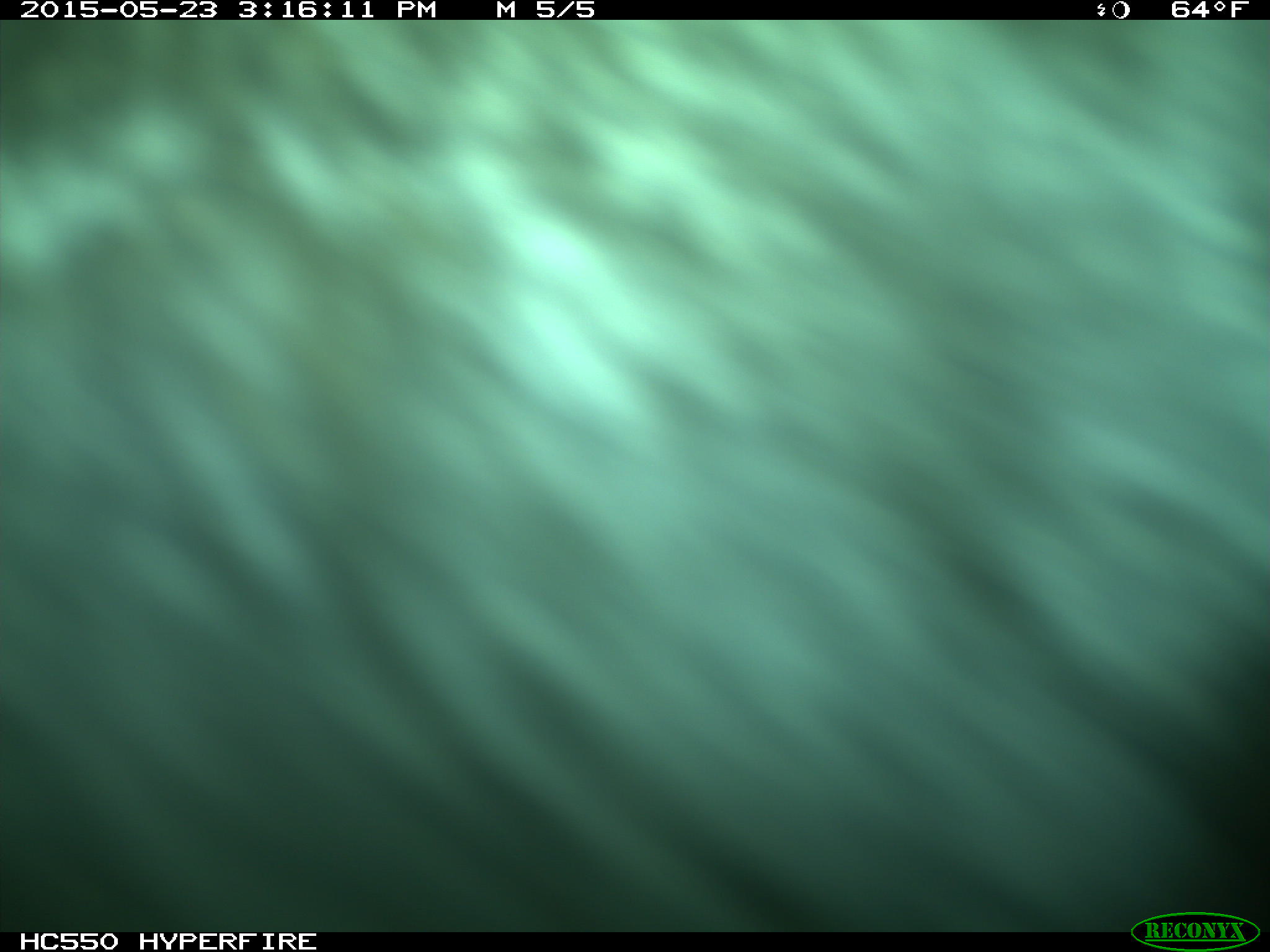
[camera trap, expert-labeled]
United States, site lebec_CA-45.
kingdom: Animalia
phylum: Chordata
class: Mammalia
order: Artiodactyla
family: Bovidae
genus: Bos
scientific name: Bos taurus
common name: domestic cow